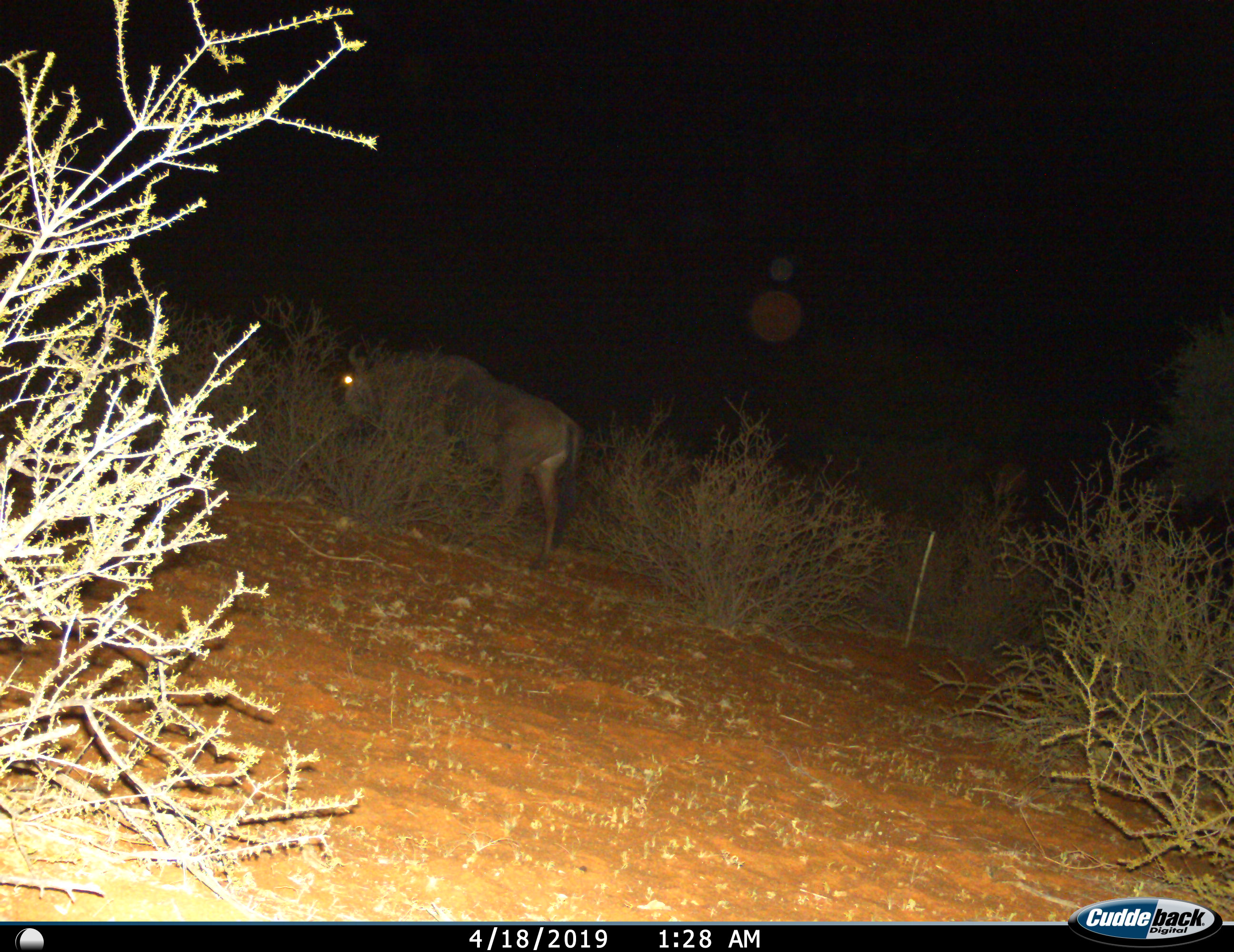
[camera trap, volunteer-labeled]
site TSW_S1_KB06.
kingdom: Animalia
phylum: Chordata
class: Mammalia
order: Artiodactyla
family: Bovidae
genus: Connochaetes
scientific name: Connochaetes taurinus taurinus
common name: blue wildebeest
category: wildebeestblue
Wildebeestblue (blue wildebeest) (Connochaetes taurinus taurinus), count 1. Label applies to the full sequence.